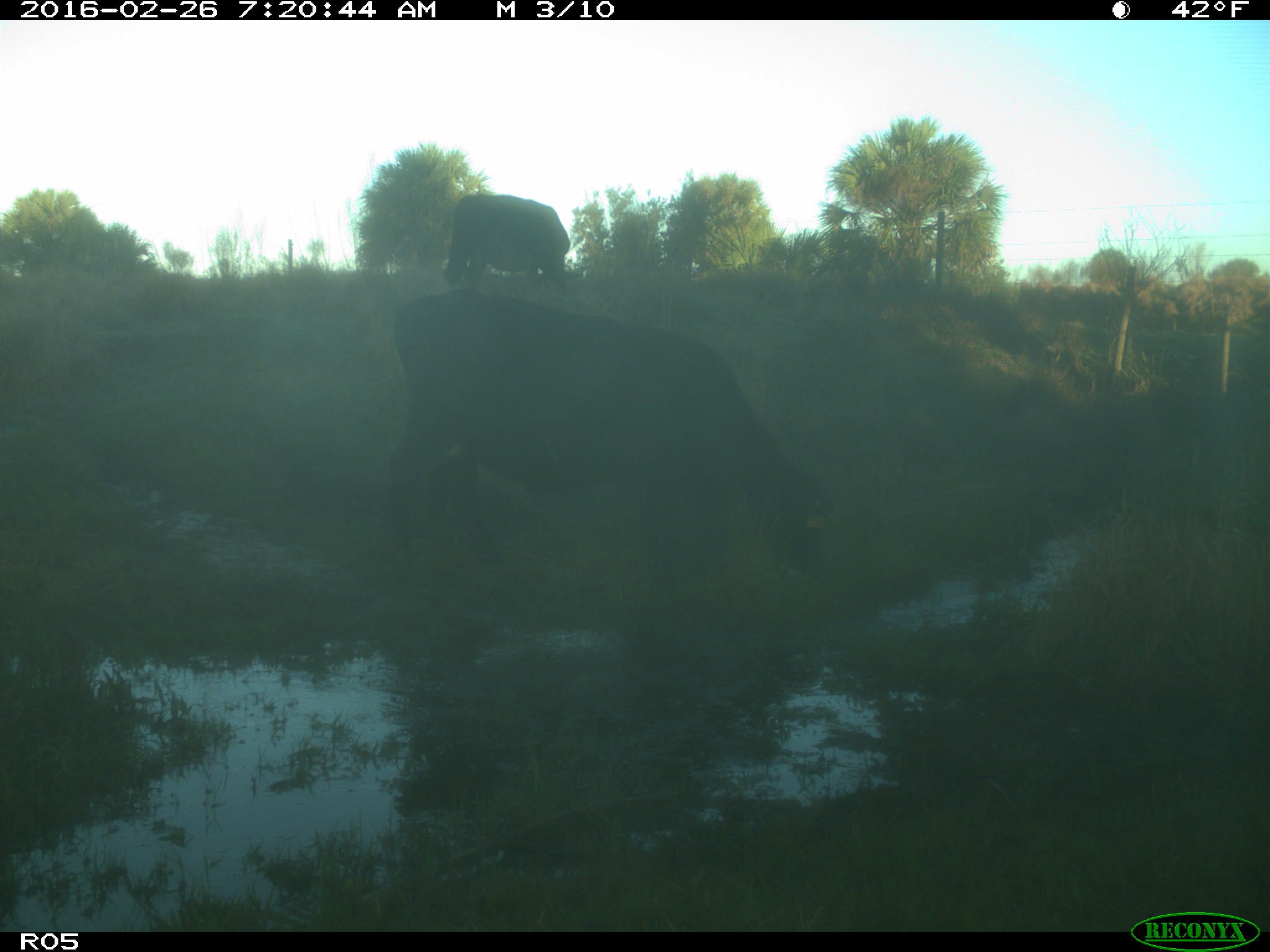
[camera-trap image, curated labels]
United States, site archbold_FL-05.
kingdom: Animalia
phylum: Chordata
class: Mammalia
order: Artiodactyla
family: Bovidae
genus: Bos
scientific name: Bos taurus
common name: domestic cow